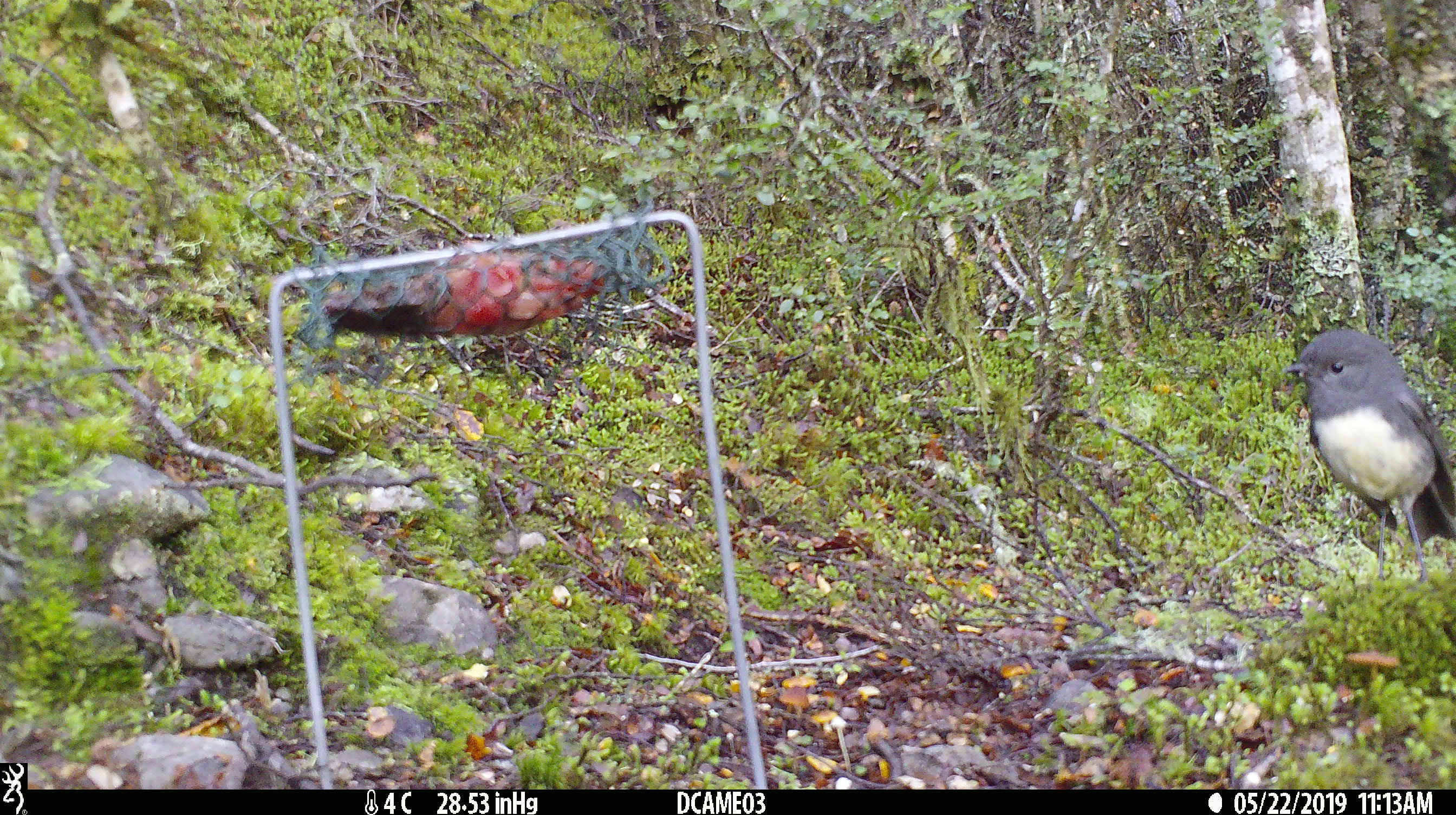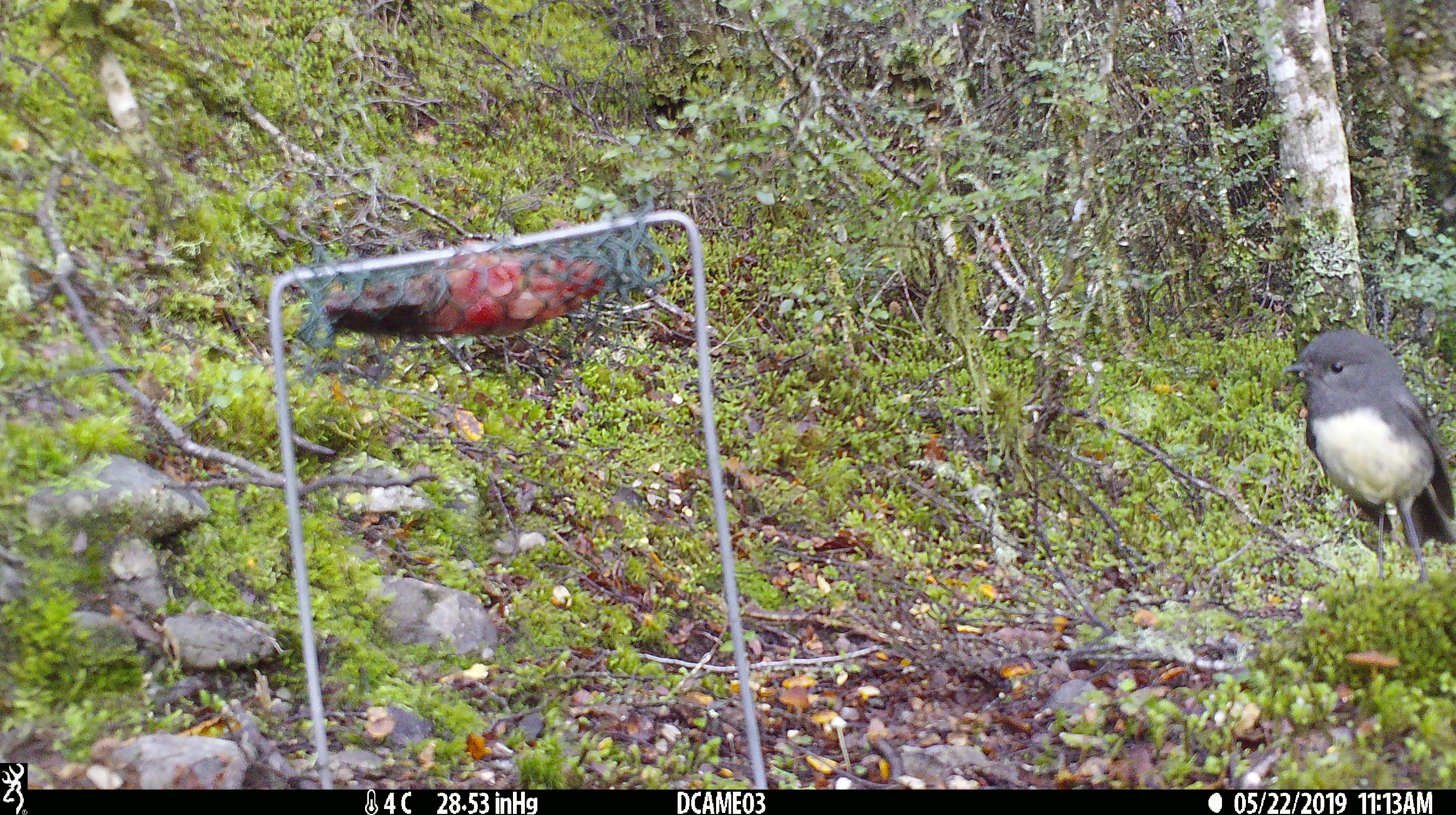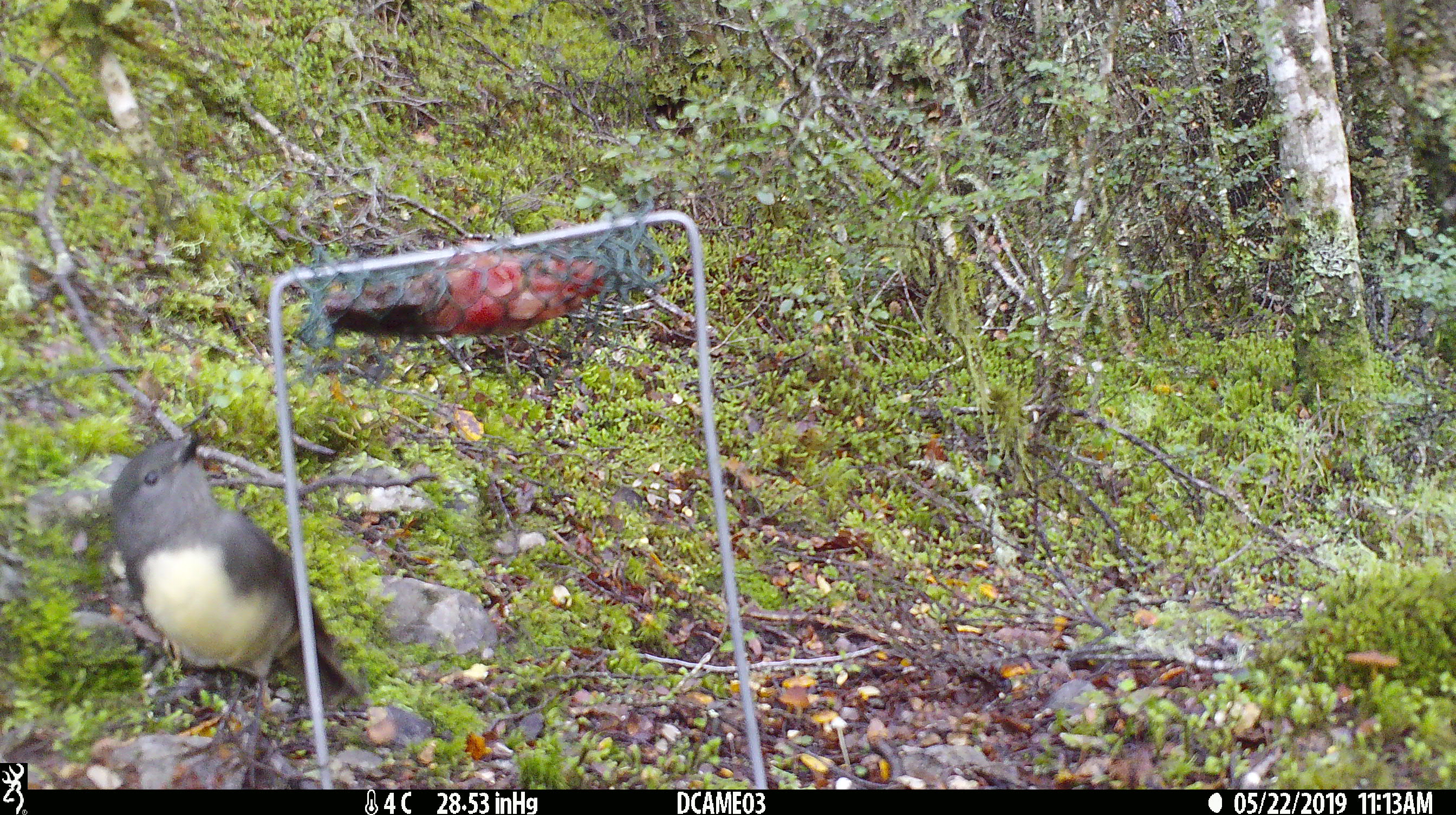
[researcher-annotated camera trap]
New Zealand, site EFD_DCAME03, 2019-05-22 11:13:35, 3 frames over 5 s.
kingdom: Animalia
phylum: Chordata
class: Aves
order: Passeriformes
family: Petroicidae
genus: Petroica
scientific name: Petroica australis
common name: new zealand robin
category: robin